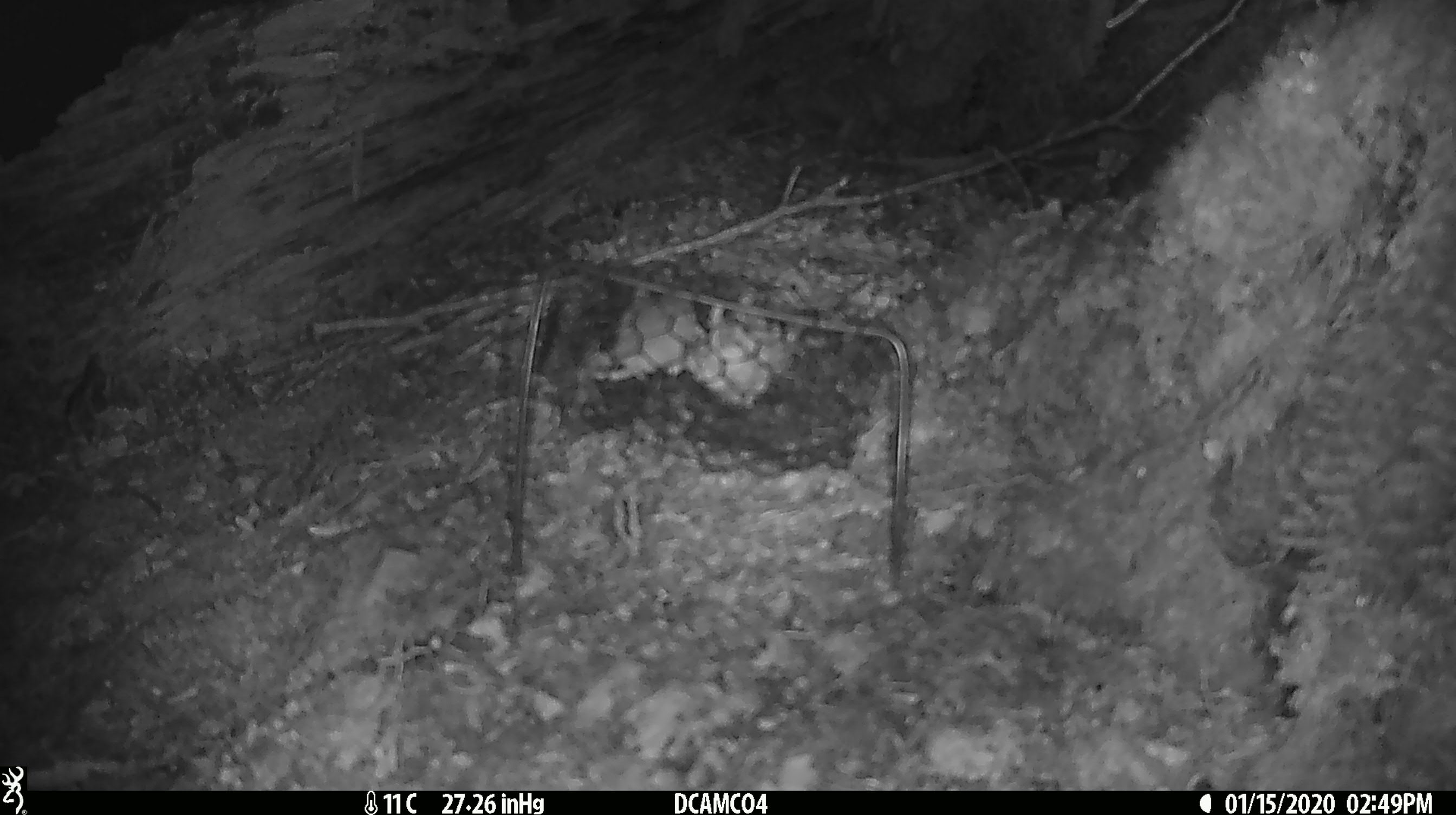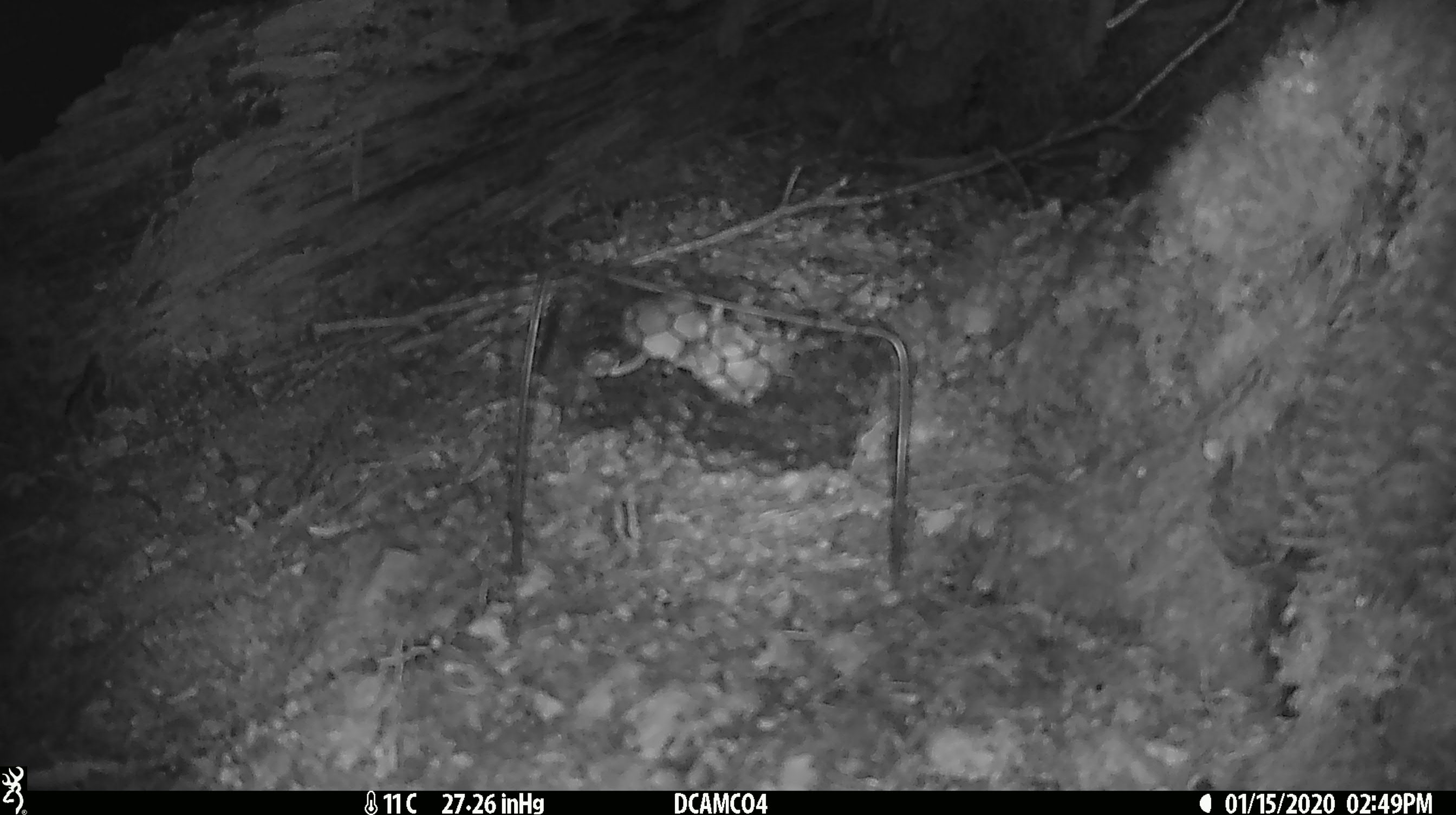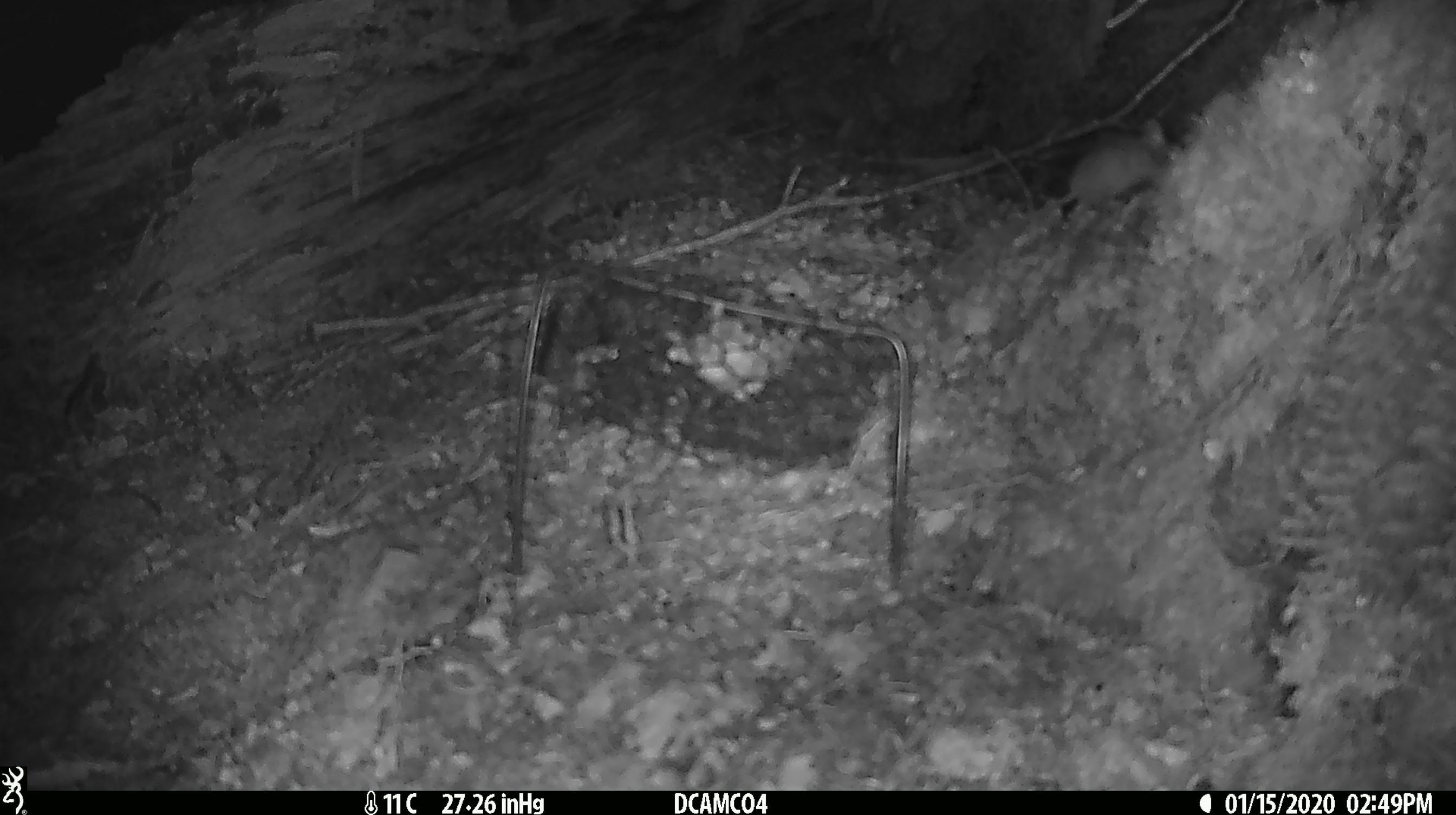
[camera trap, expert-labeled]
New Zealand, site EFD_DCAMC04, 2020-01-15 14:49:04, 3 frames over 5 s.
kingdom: Animalia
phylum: Chordata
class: Mammalia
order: Rodentia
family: Muridae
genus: Mus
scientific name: Mus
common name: mouse